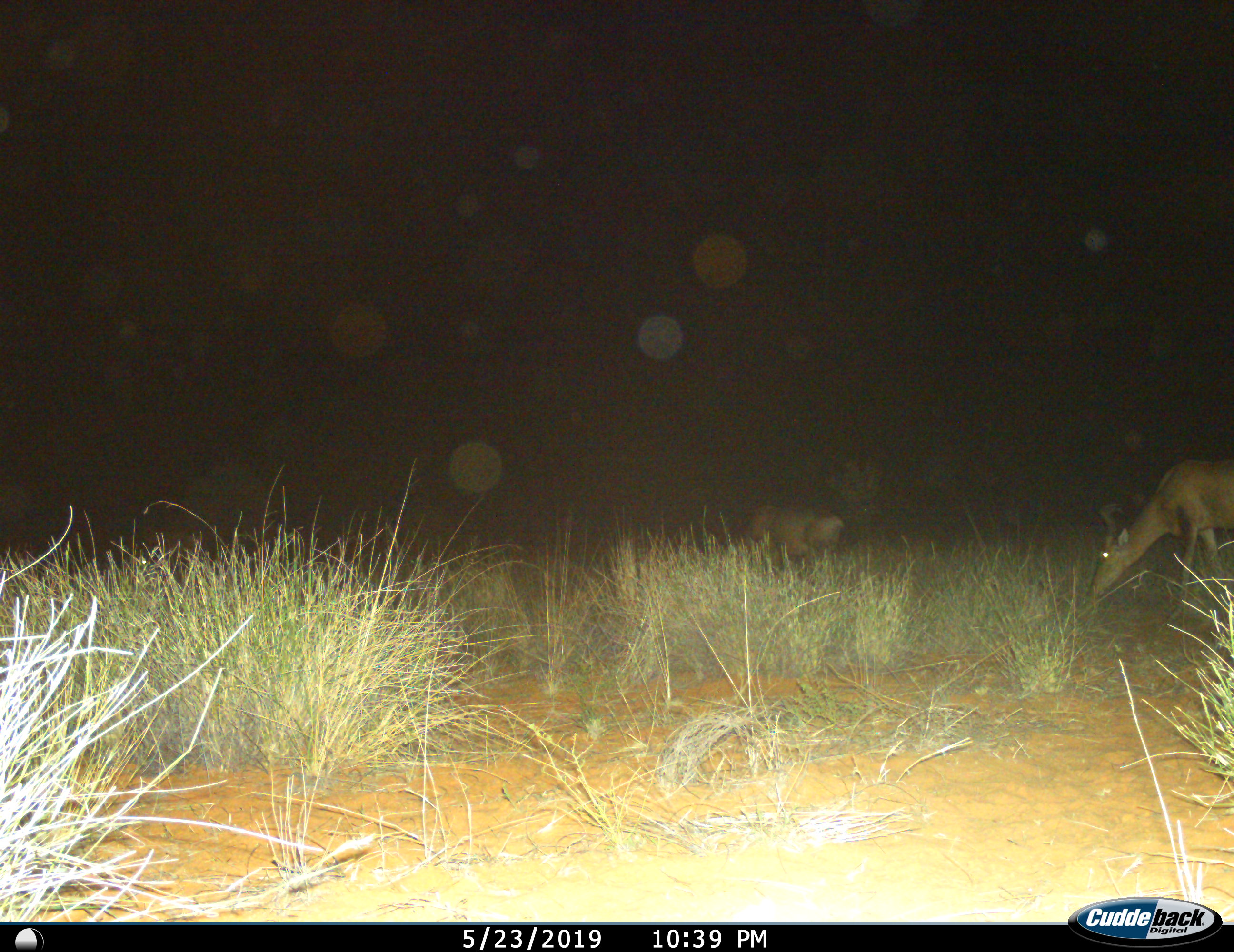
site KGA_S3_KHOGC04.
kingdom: Animalia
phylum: Chordata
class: Mammalia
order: Artiodactyla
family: Bovidae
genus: Alcelaphus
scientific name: Alcelaphus buselaphus caama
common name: red hartebeest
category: hartebeestred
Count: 2.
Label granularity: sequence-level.